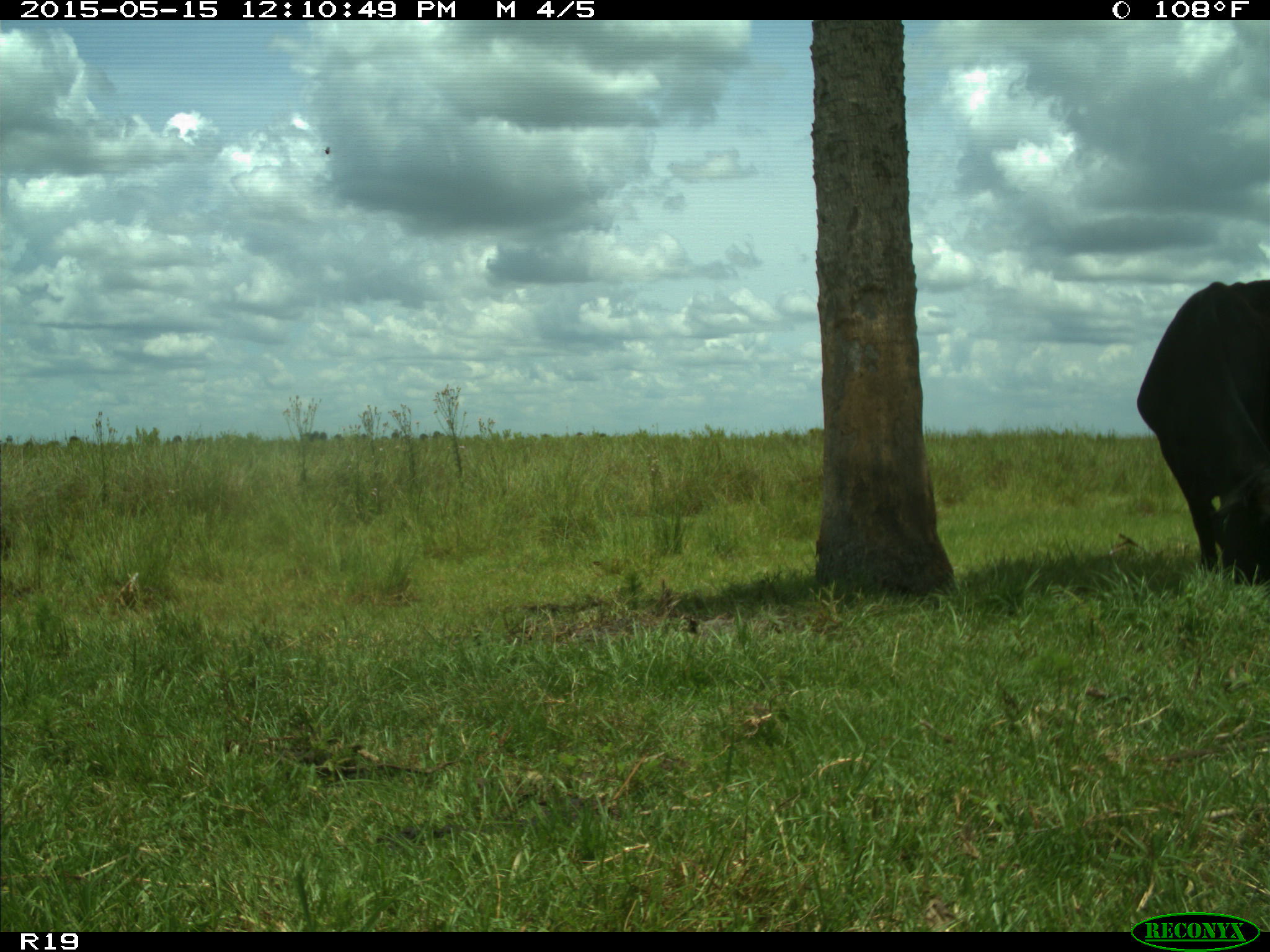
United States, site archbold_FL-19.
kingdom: Animalia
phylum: Chordata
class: Mammalia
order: Artiodactyla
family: Bovidae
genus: Bos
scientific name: Bos taurus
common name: domestic cow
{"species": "Bos taurus (domestic cow)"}